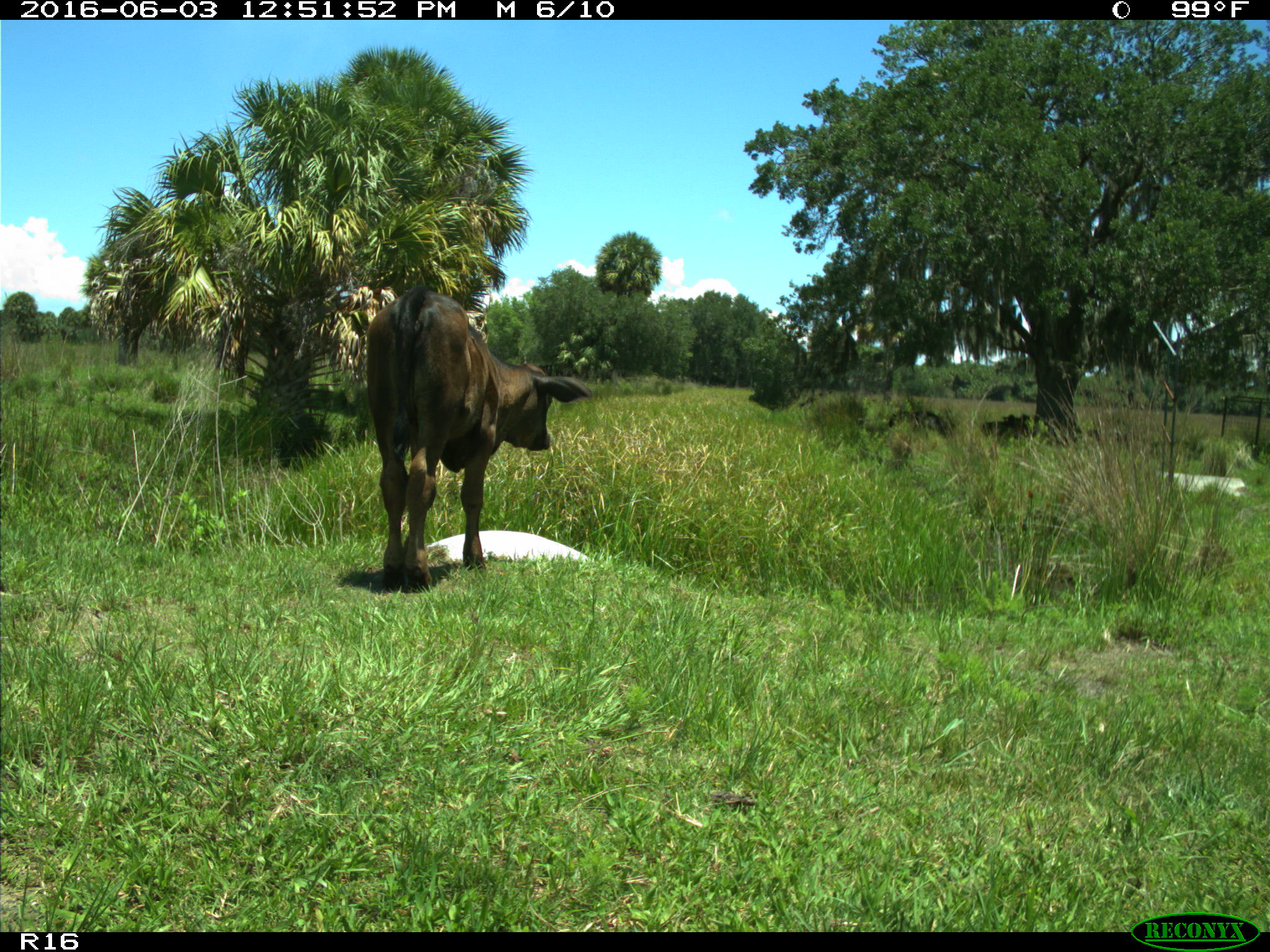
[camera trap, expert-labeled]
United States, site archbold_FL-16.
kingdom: Animalia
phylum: Chordata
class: Mammalia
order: Artiodactyla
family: Bovidae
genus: Bos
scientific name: Bos taurus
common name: domestic cow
Bos taurus (domestic cow).